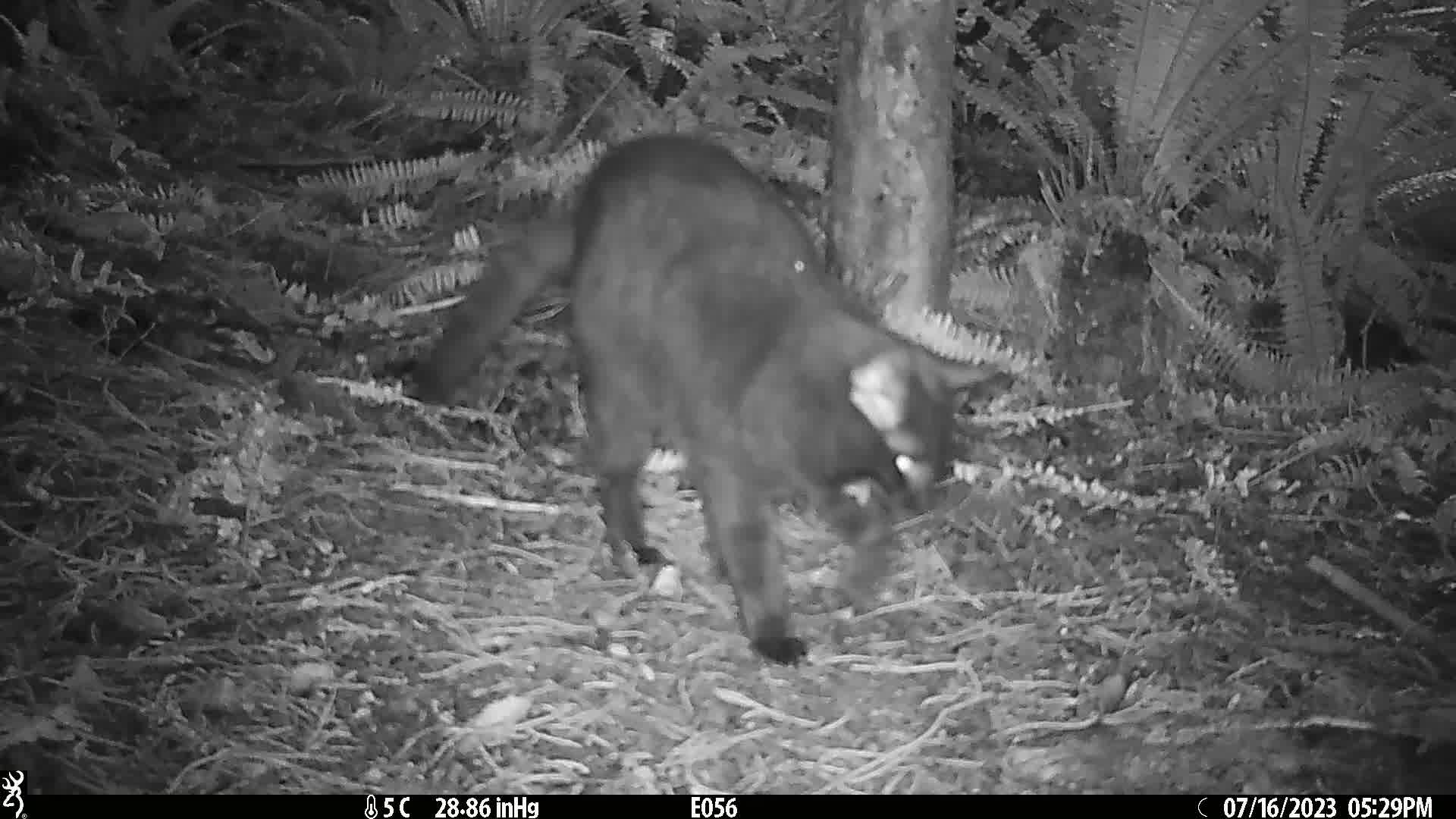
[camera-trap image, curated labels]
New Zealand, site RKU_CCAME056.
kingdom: Animalia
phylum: Chordata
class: Mammalia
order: Carnivora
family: Felidae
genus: Felis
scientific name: Felis catus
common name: domestic cat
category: cat